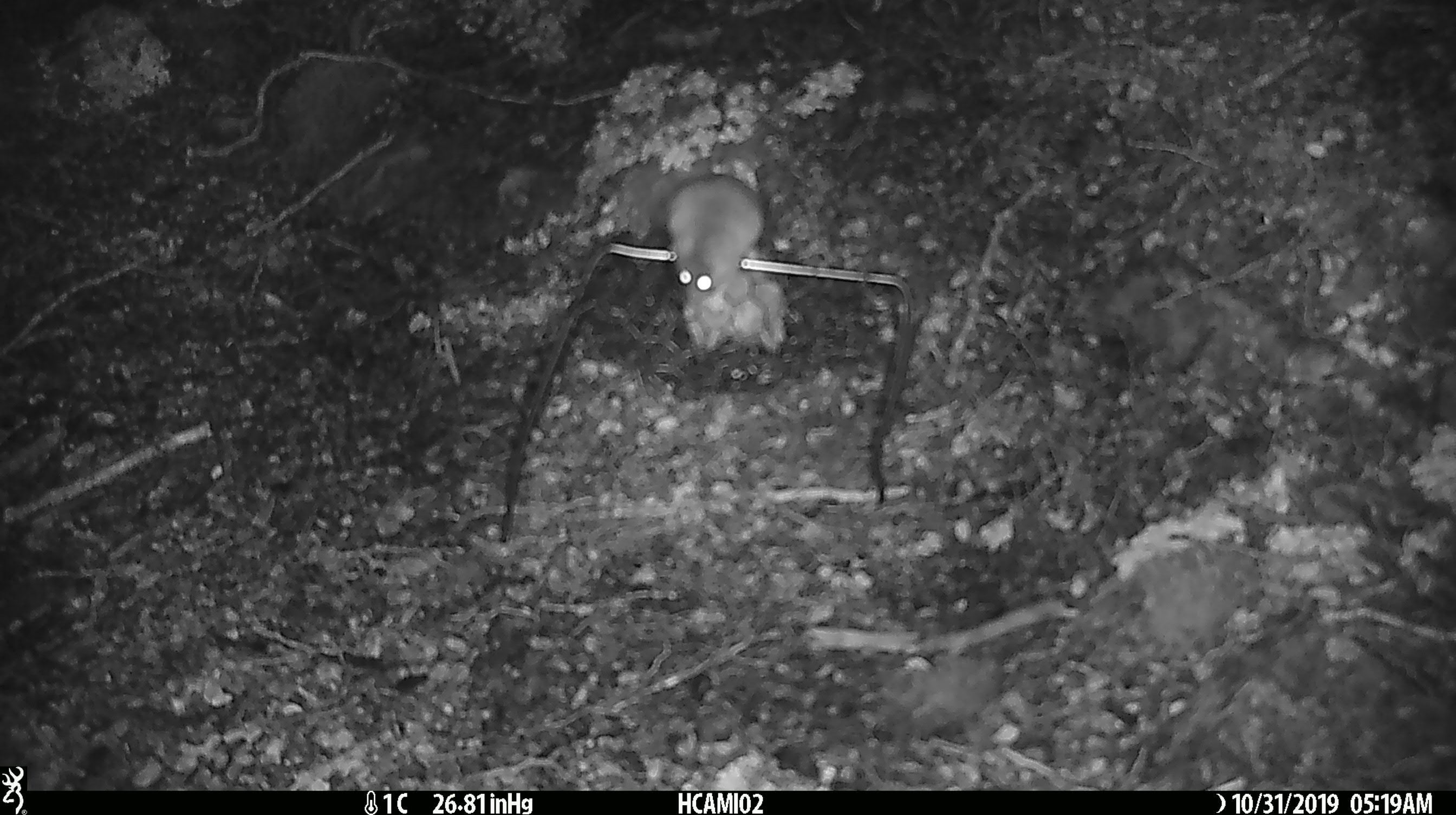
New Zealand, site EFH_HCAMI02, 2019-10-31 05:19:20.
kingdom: Animalia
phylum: Chordata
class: Mammalia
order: Rodentia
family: Muridae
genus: Mus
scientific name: Mus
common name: mouse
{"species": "mouse (Mus)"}